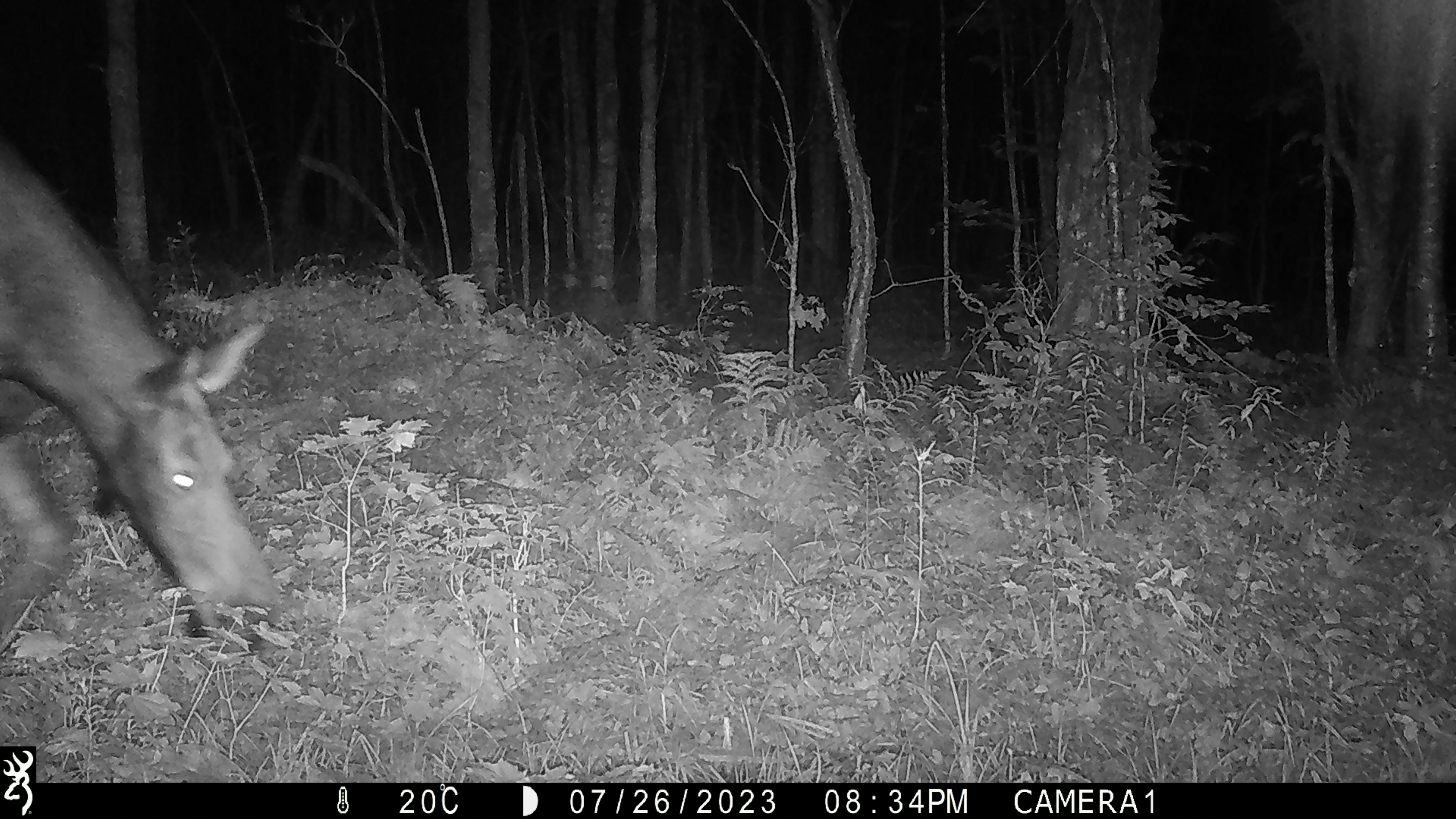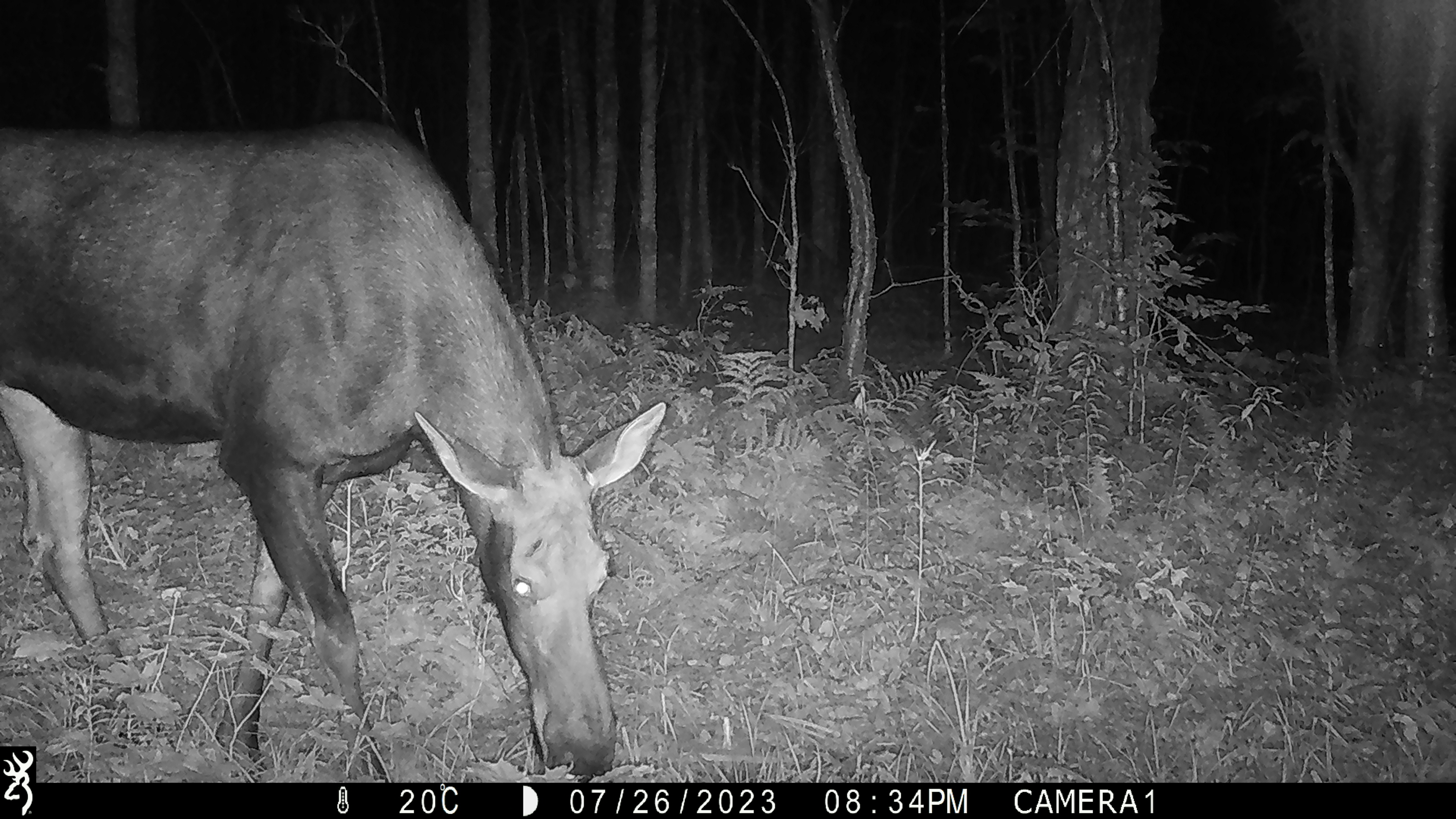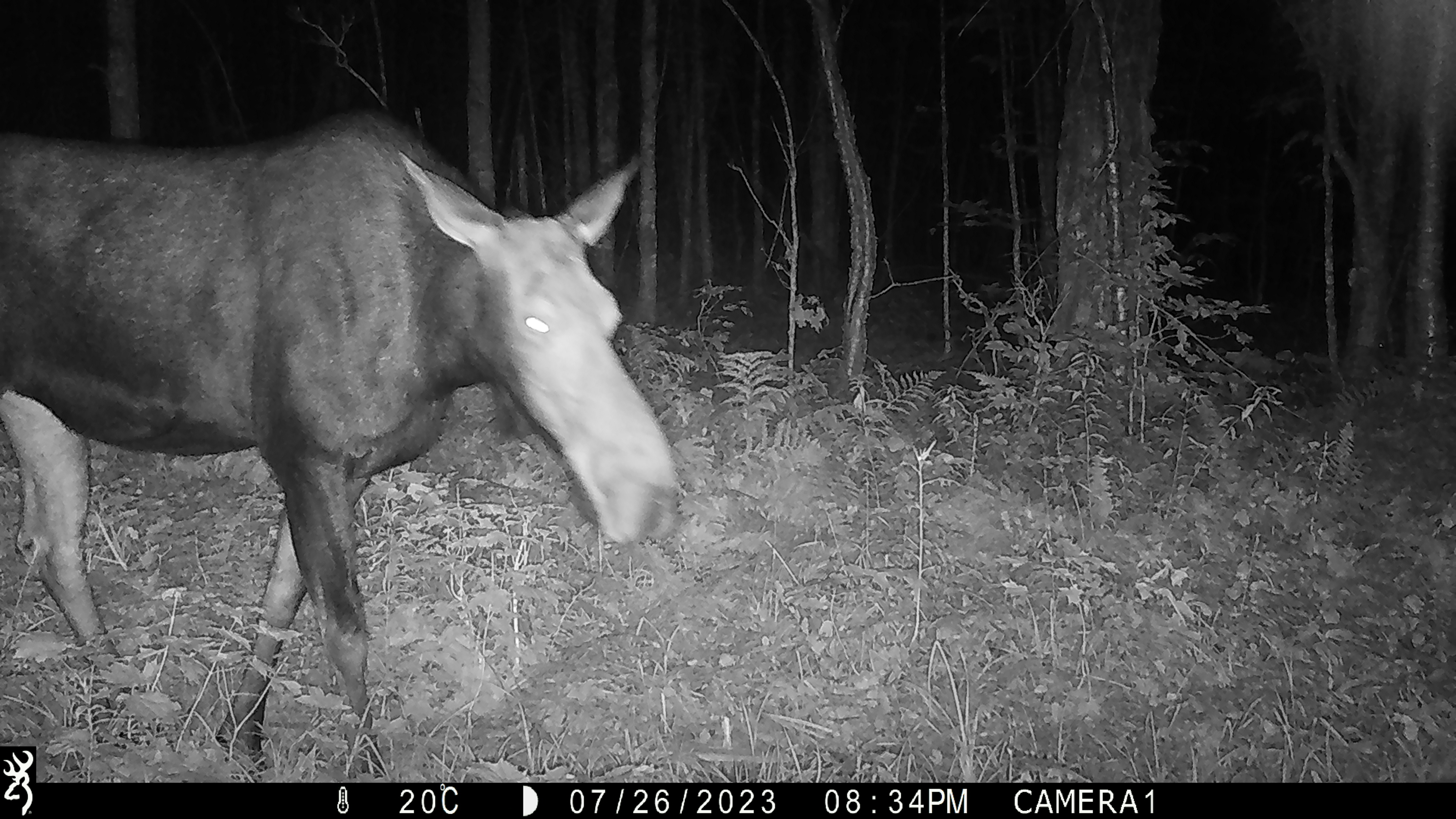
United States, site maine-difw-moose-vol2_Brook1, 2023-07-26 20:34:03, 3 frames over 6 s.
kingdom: Animalia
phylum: Chordata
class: Mammalia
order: Artiodactyla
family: Cervidae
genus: Alces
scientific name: Alces alces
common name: moose